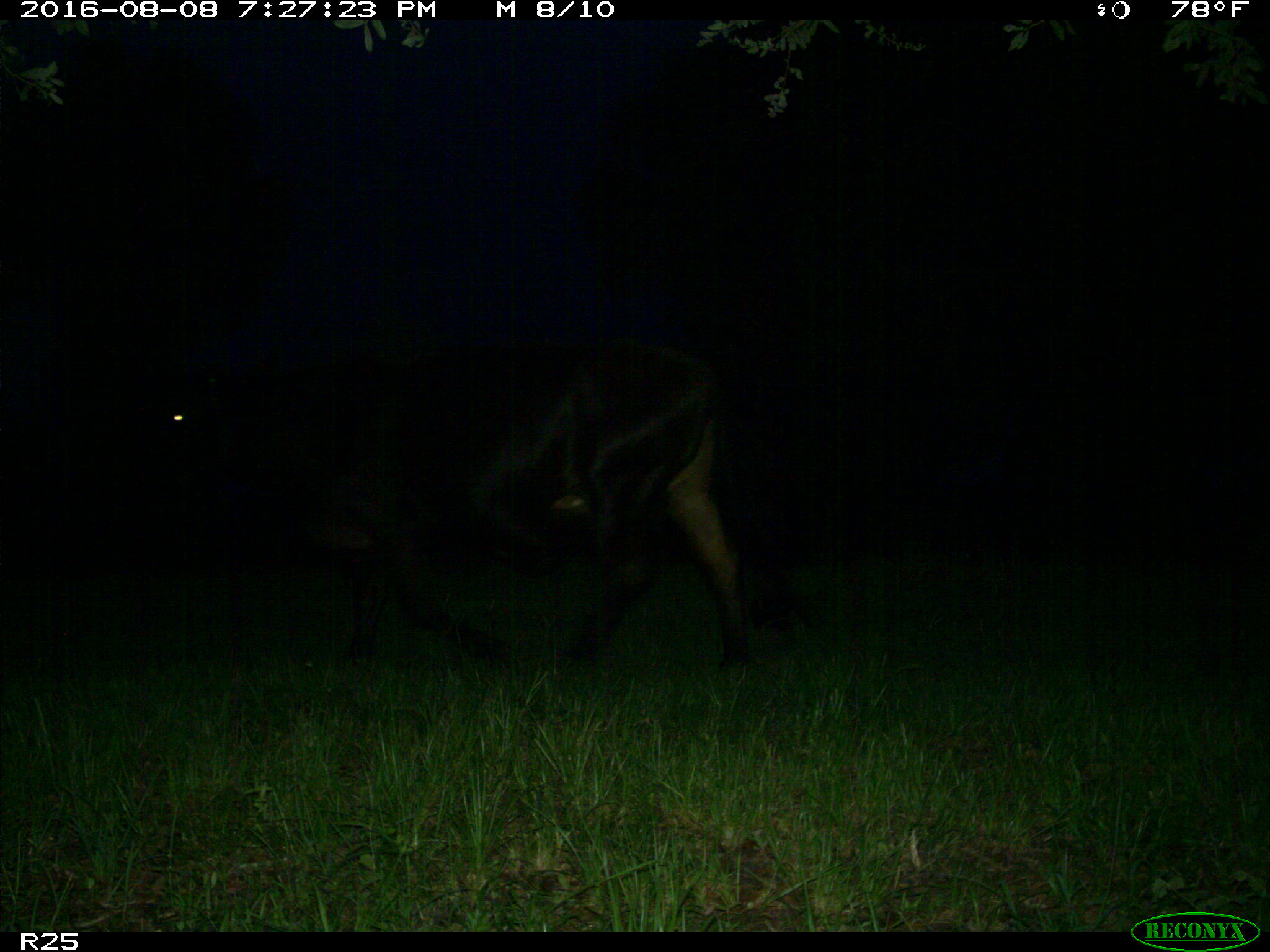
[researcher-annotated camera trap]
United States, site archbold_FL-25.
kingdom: Animalia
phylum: Chordata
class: Mammalia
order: Artiodactyla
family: Bovidae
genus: Bos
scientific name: Bos taurus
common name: domestic cow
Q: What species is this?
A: Bos taurus (domestic cow).